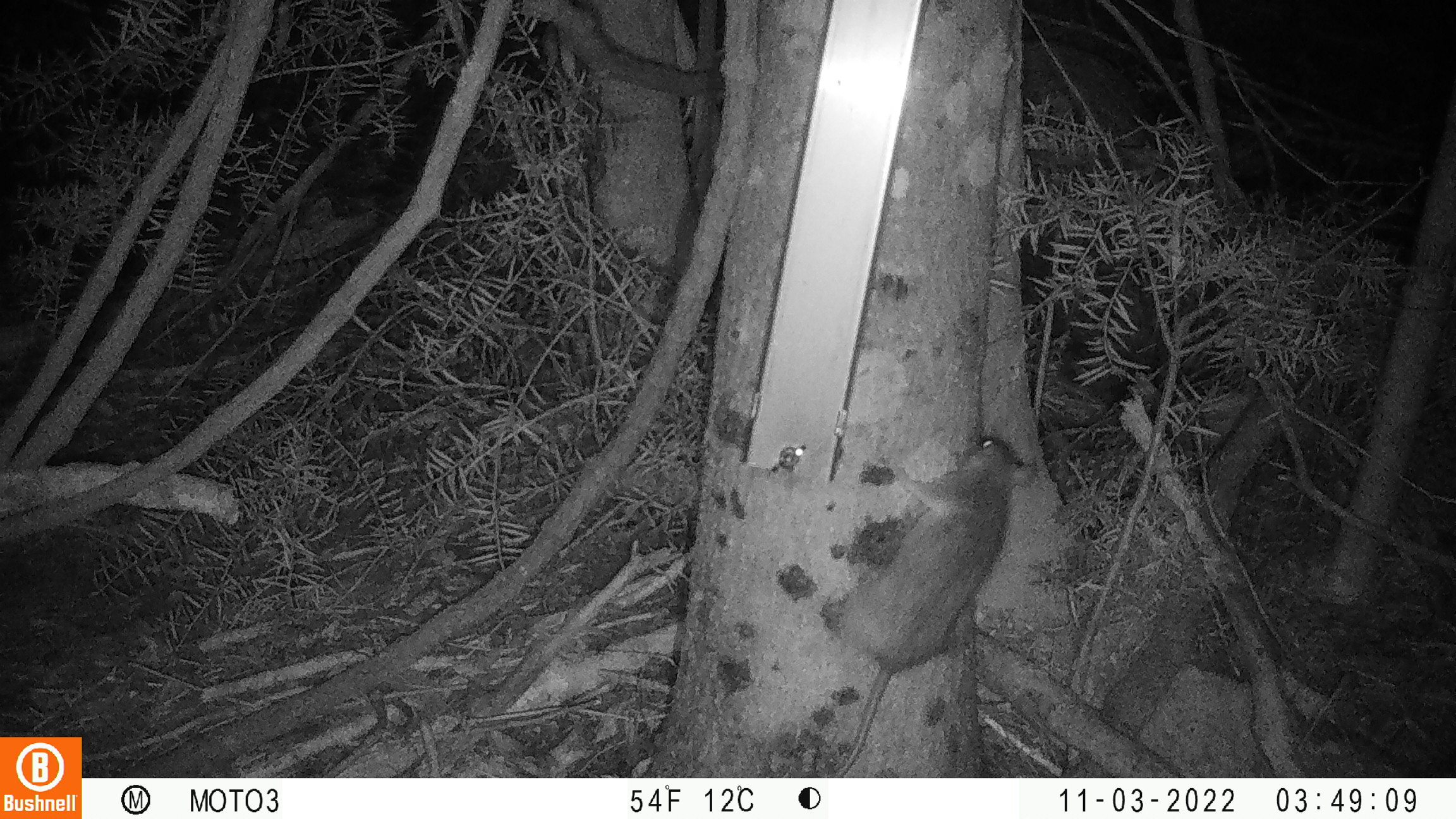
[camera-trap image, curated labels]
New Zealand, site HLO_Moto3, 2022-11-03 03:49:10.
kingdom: Animalia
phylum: Chordata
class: Mammalia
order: Rodentia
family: Muridae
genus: Rattus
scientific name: Rattus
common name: rat